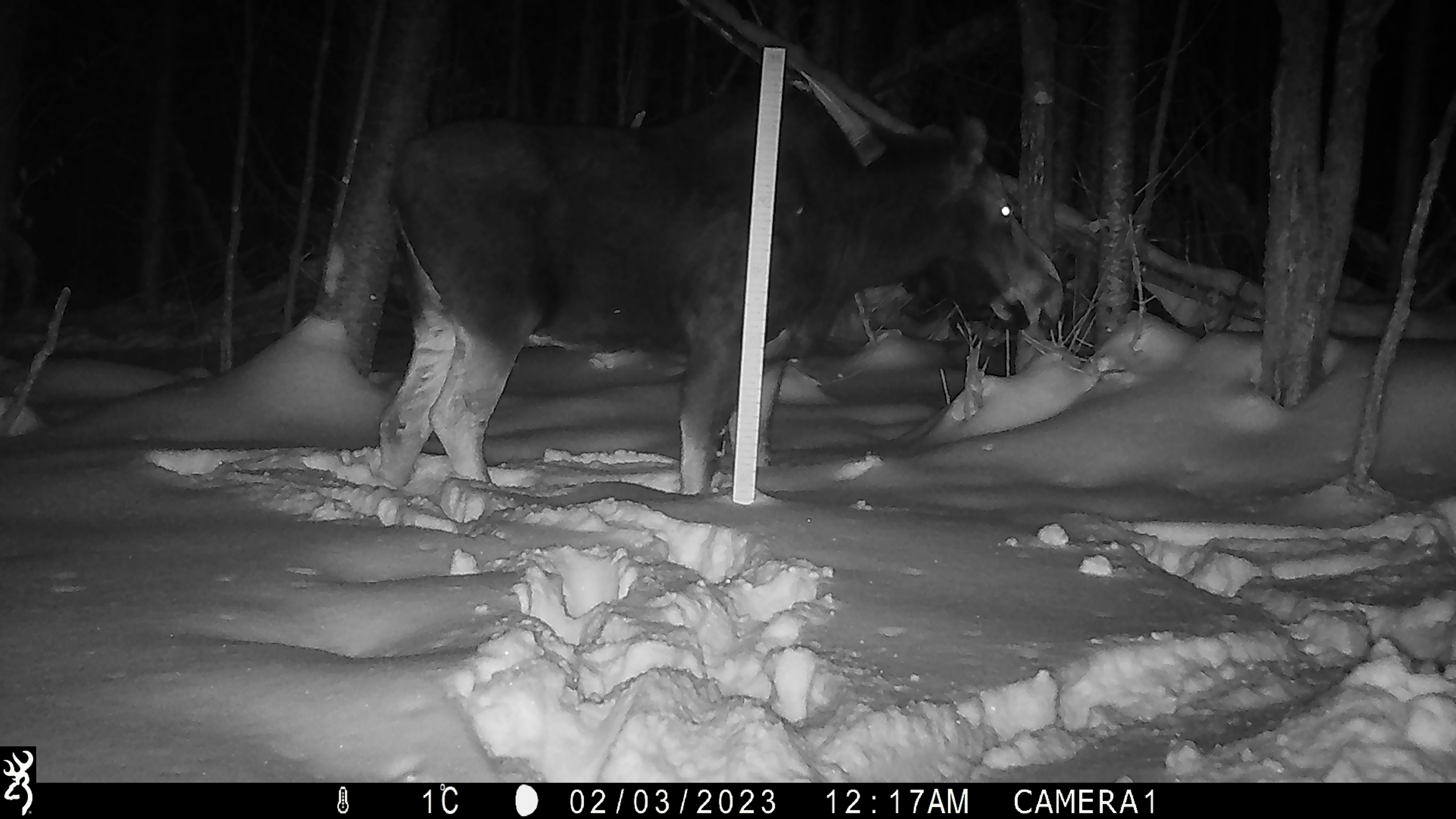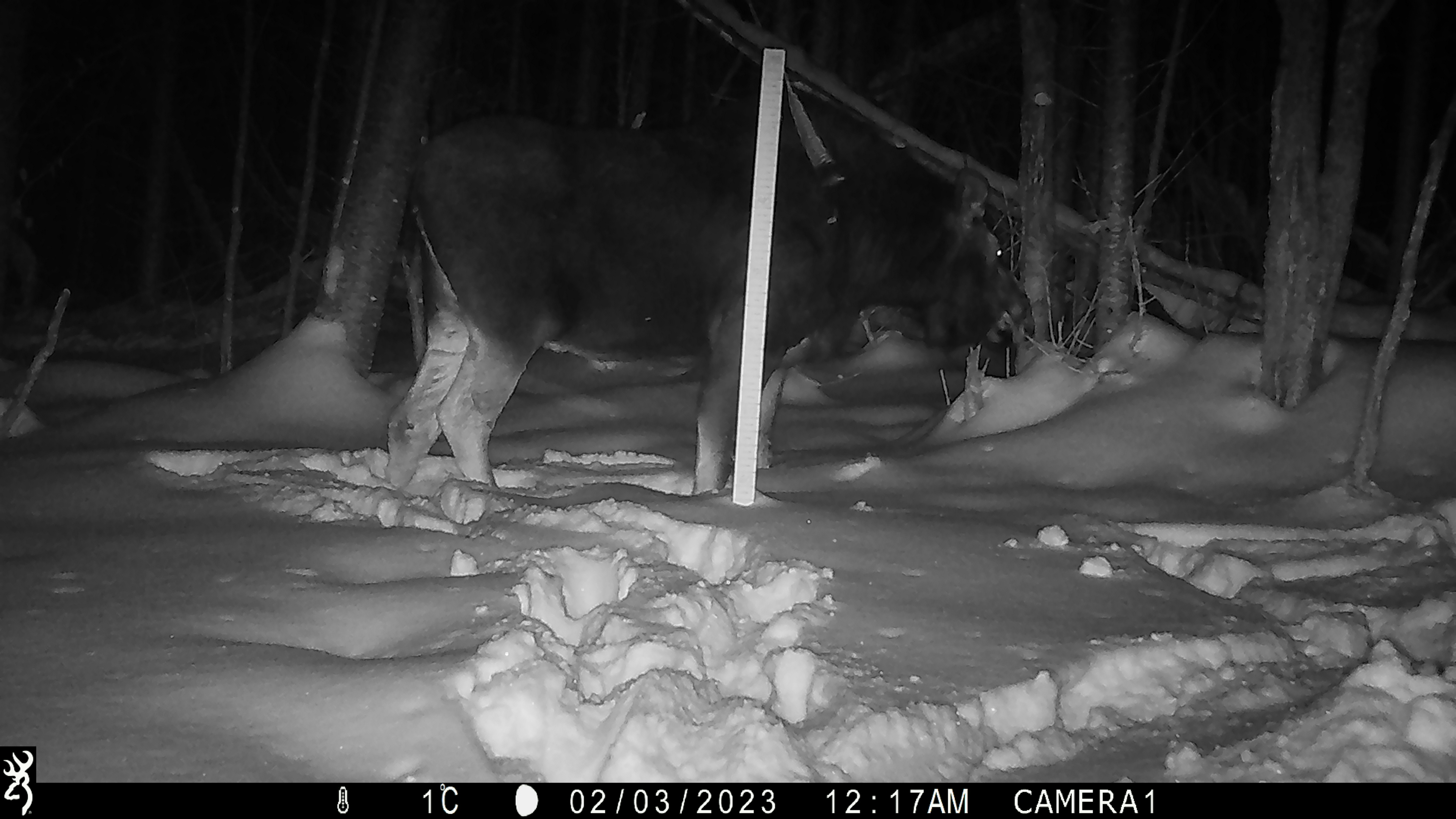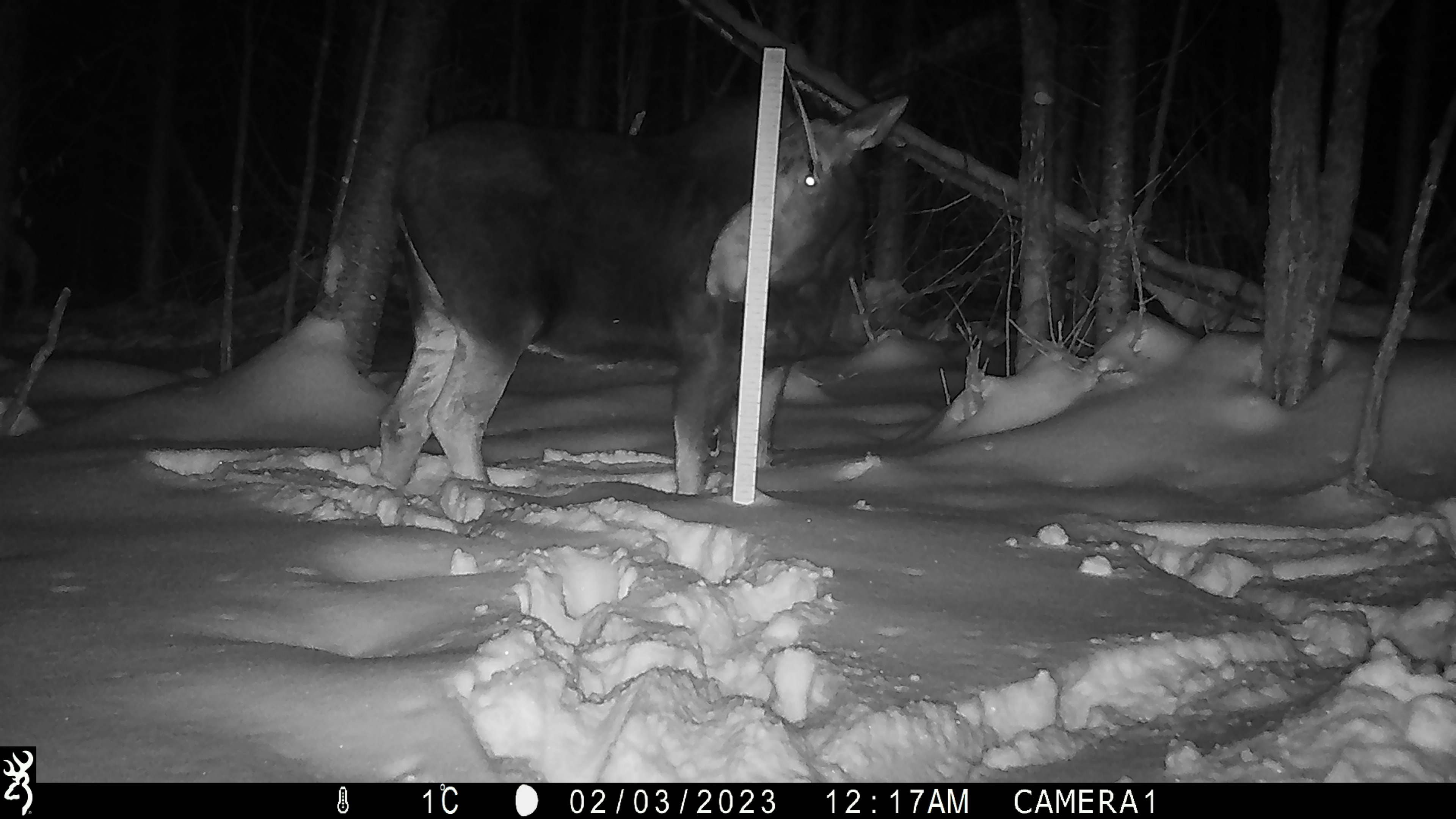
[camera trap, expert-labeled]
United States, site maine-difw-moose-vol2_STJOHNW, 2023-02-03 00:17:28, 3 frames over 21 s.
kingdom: Animalia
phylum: Chordata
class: Mammalia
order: Artiodactyla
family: Cervidae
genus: Alces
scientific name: Alces alces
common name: moose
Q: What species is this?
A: Moose (Alces alces).